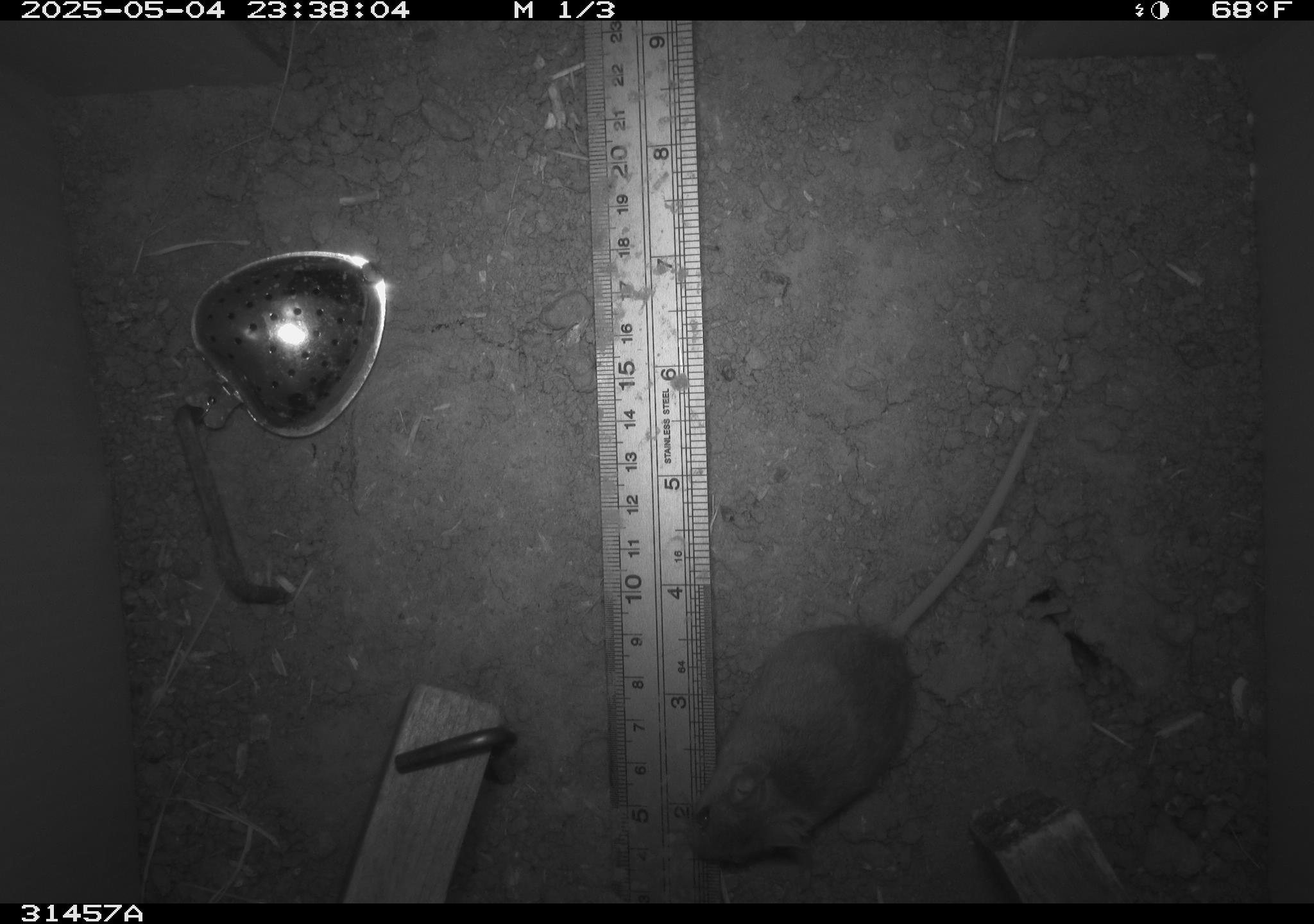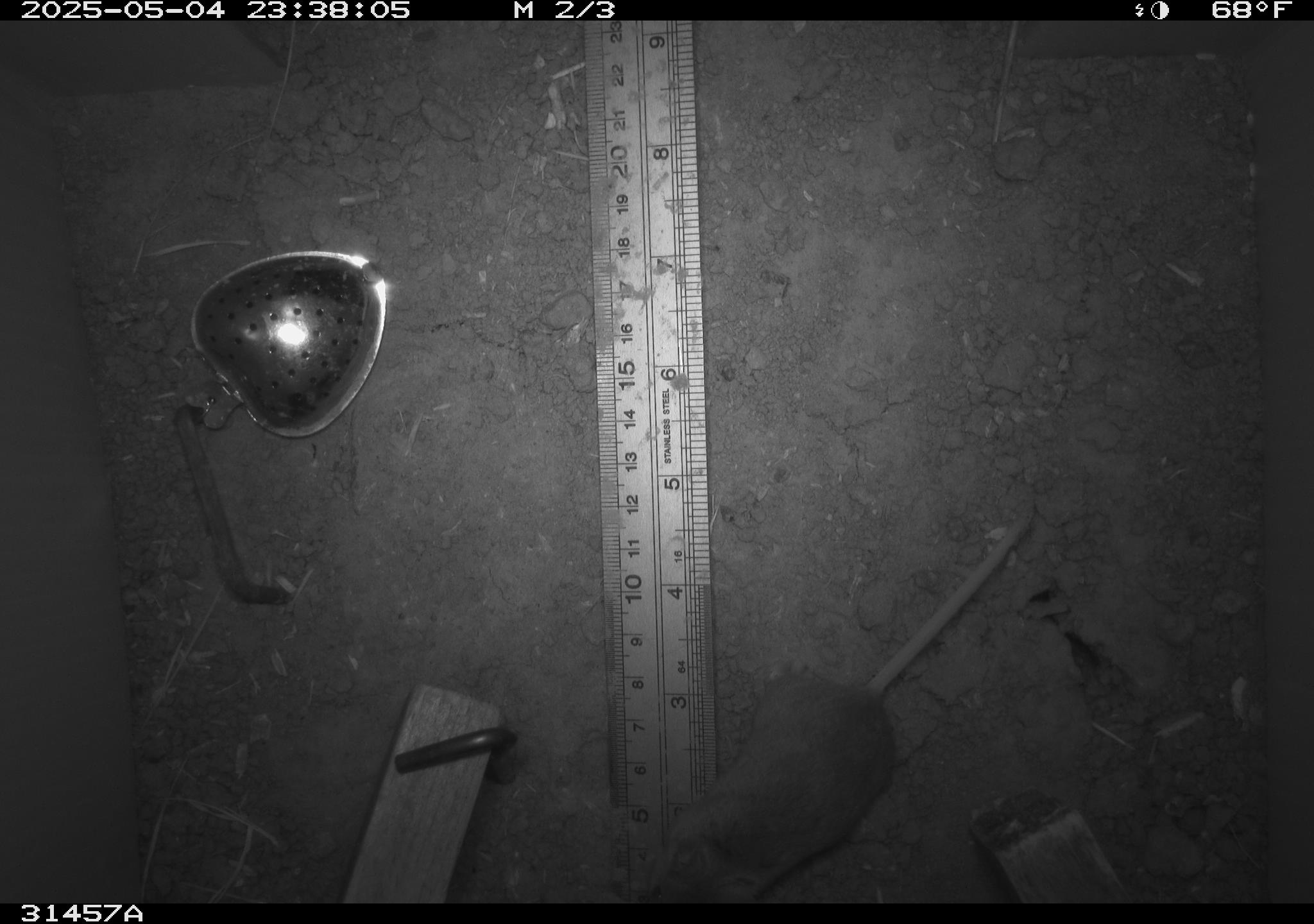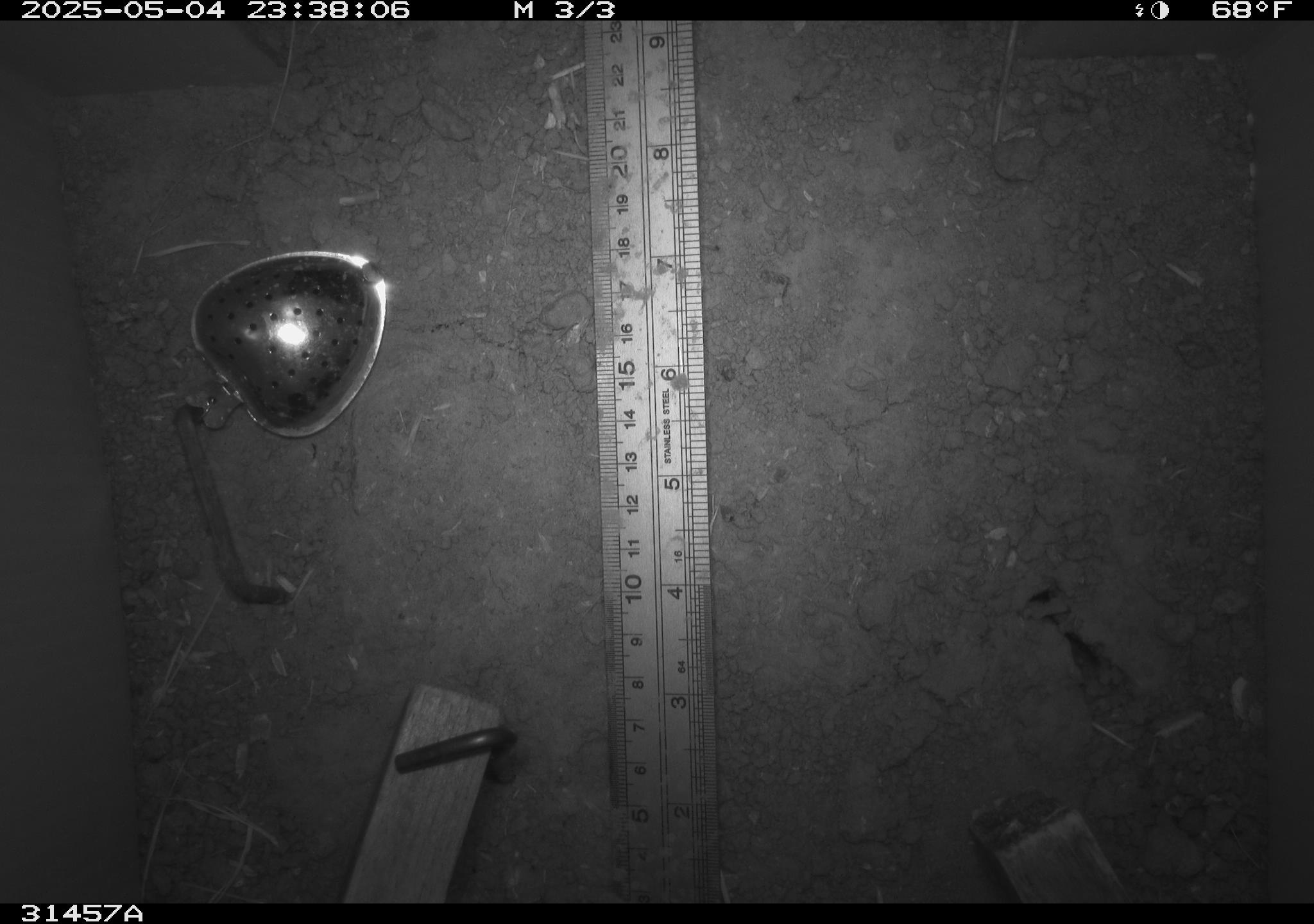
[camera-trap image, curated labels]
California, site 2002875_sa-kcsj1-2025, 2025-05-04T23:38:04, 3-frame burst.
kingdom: Animalia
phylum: Chordata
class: Mammalia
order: Rodentia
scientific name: Rodentia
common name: rodent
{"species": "rodent (Rodentia)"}